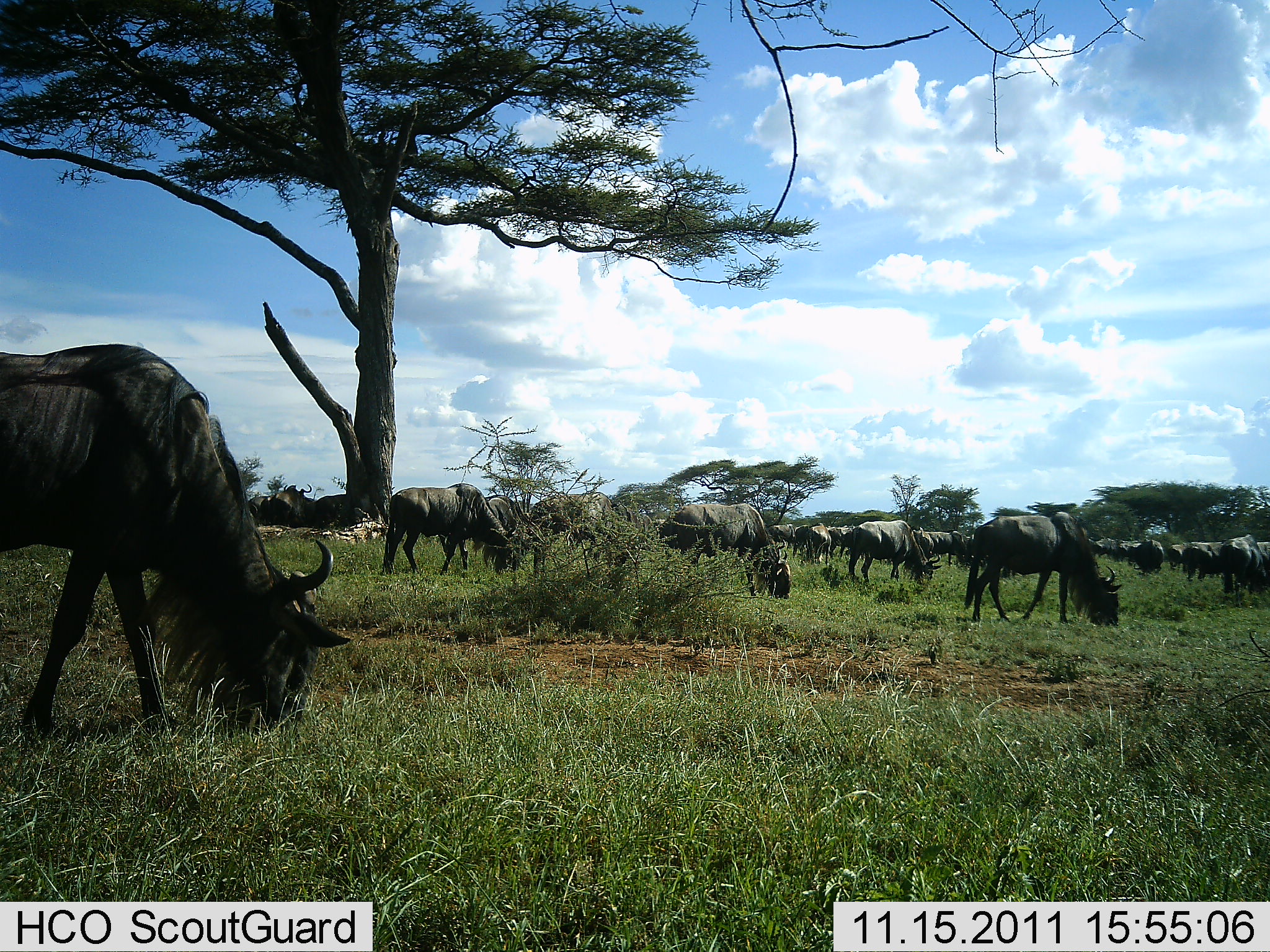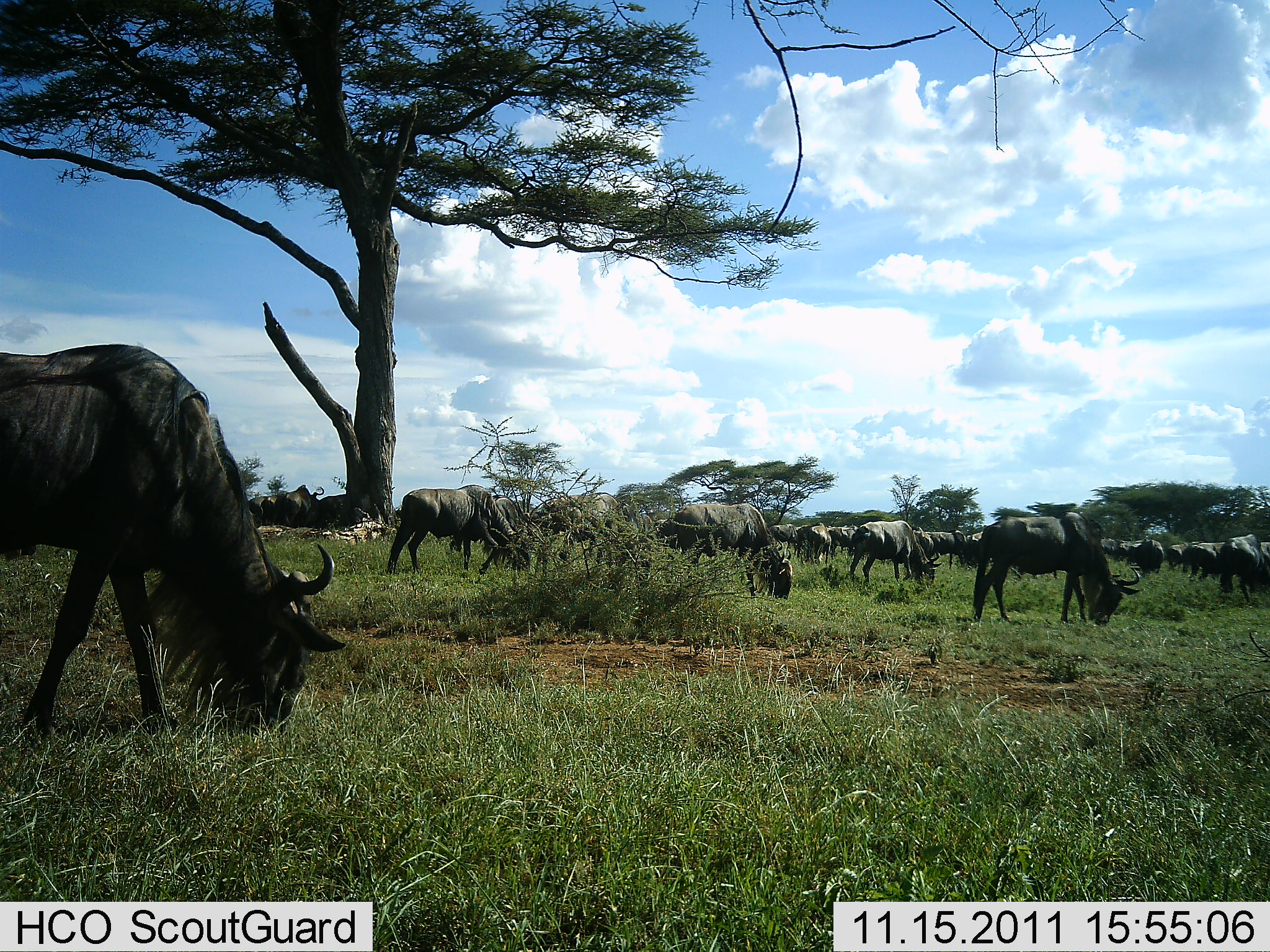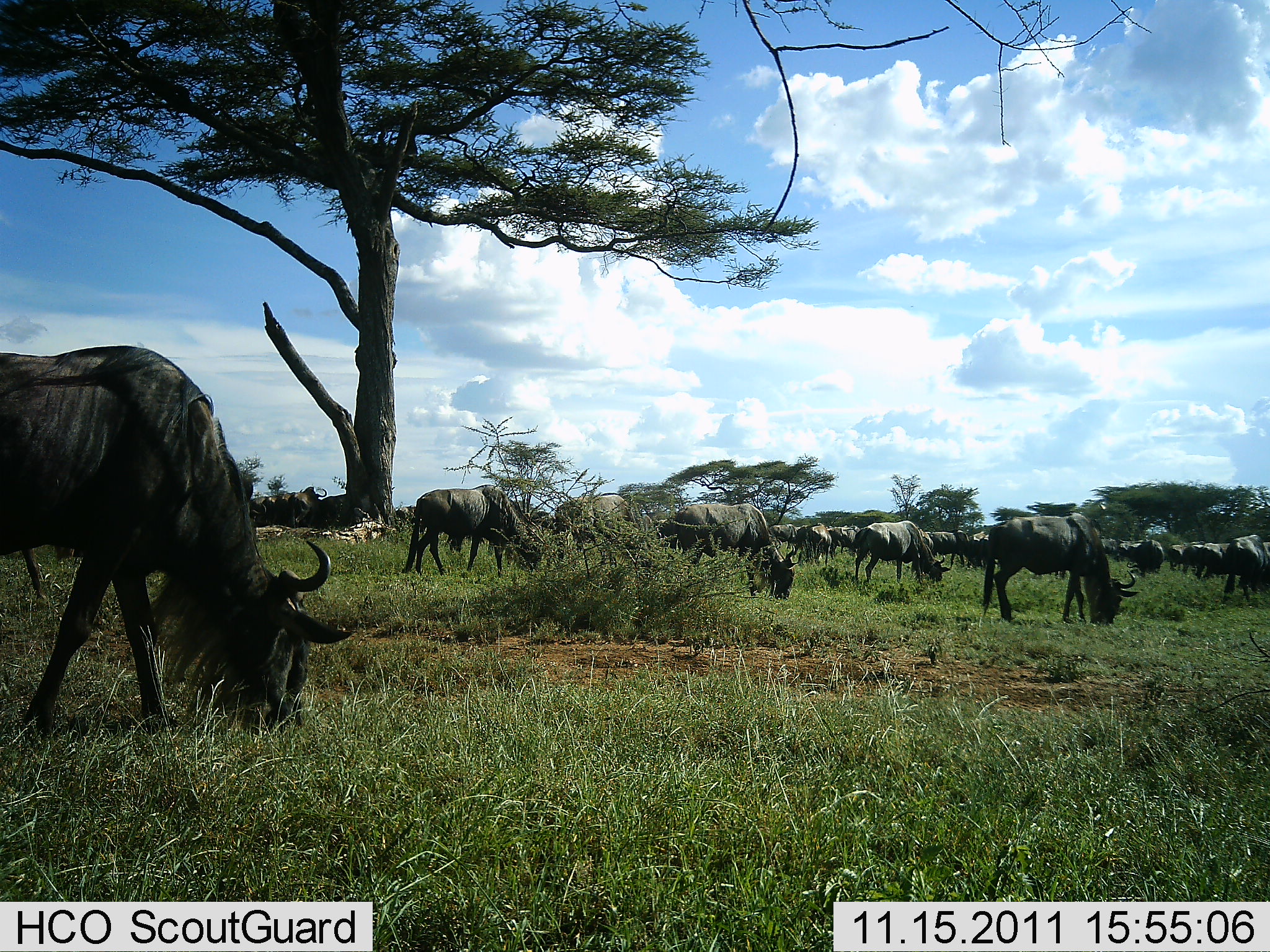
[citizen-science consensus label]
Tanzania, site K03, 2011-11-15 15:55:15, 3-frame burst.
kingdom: Animalia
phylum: Chordata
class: Mammalia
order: Artiodactyla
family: Bovidae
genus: Connochaetes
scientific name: Connochaetes taurinus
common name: blue wildebeest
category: wildebeest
Wildebeest (blue wildebeest) (Connochaetes taurinus), count 11-50. Behavior (volunteer vote fractions): standing 18%, resting 6%, moving 24%, interacting 0%. Young present (vote fraction): 0%. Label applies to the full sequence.